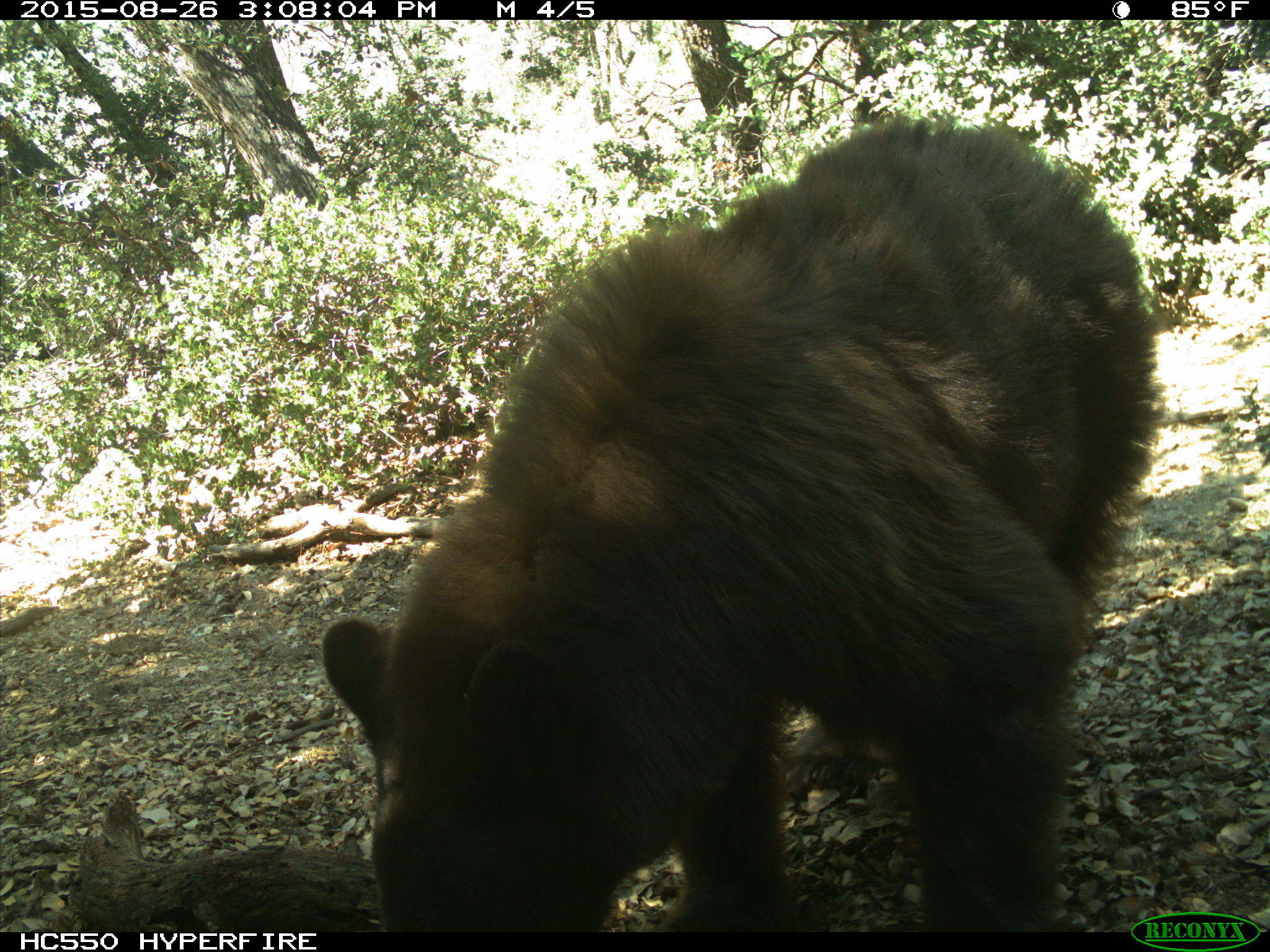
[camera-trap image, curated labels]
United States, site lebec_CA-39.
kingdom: Animalia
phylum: Chordata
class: Mammalia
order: Carnivora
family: Ursidae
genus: Ursus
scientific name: Ursus americanus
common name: american black bear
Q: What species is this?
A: Ursus americanus (american black bear).